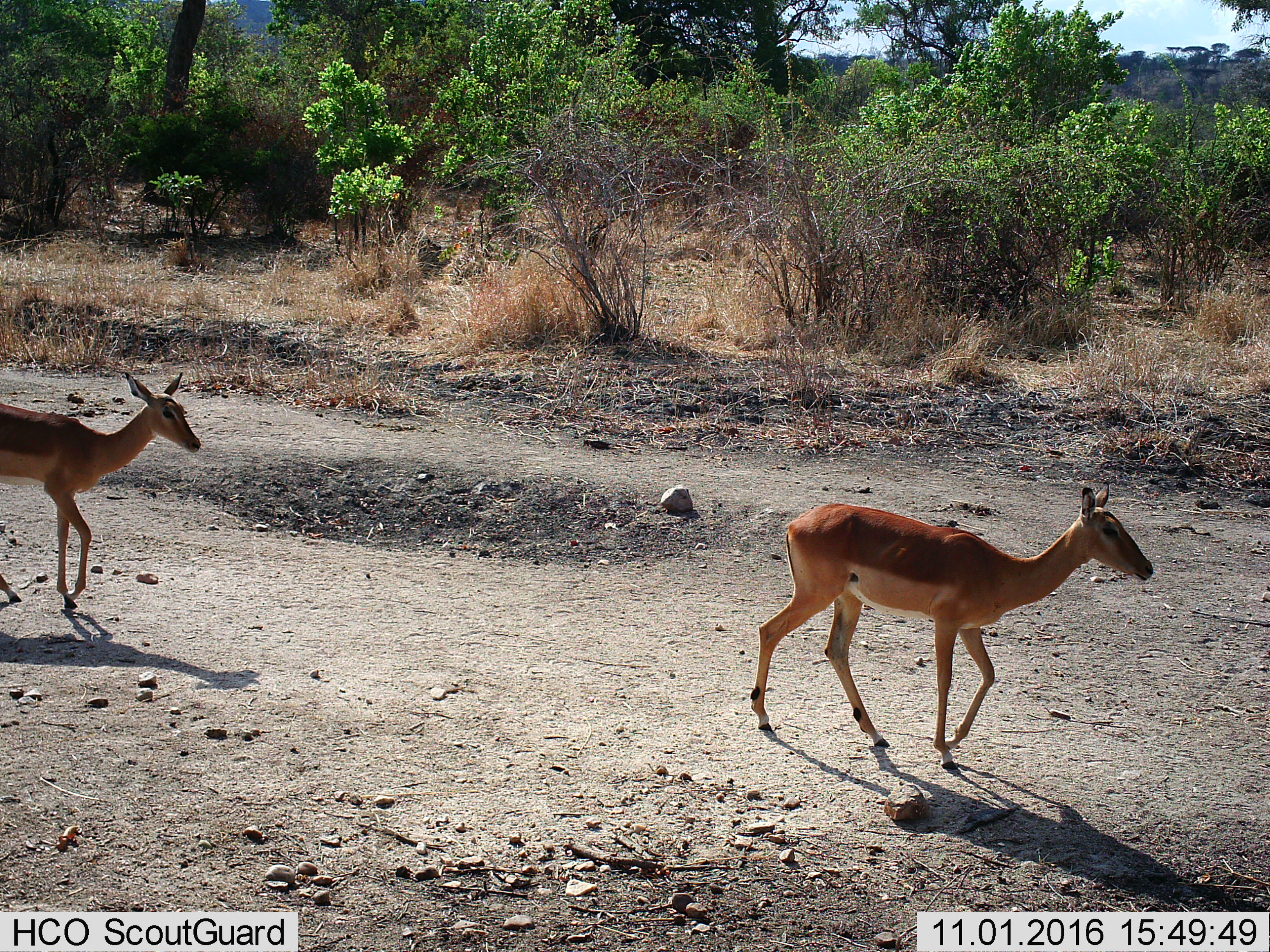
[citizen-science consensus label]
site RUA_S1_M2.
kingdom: Animalia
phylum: Chordata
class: Mammalia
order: Artiodactyla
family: Bovidae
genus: Aepyceros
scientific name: Aepyceros melampus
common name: impala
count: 2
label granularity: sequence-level